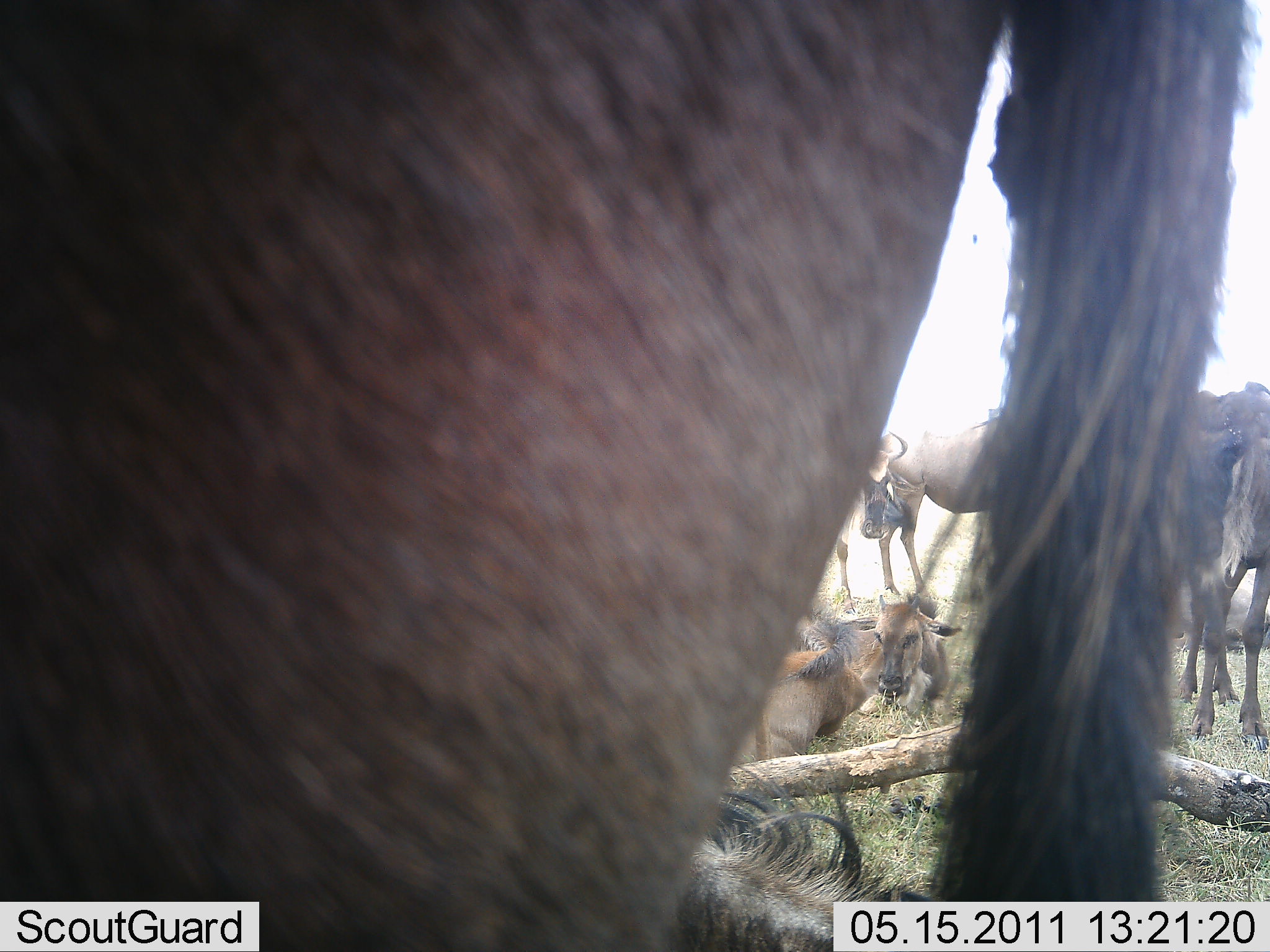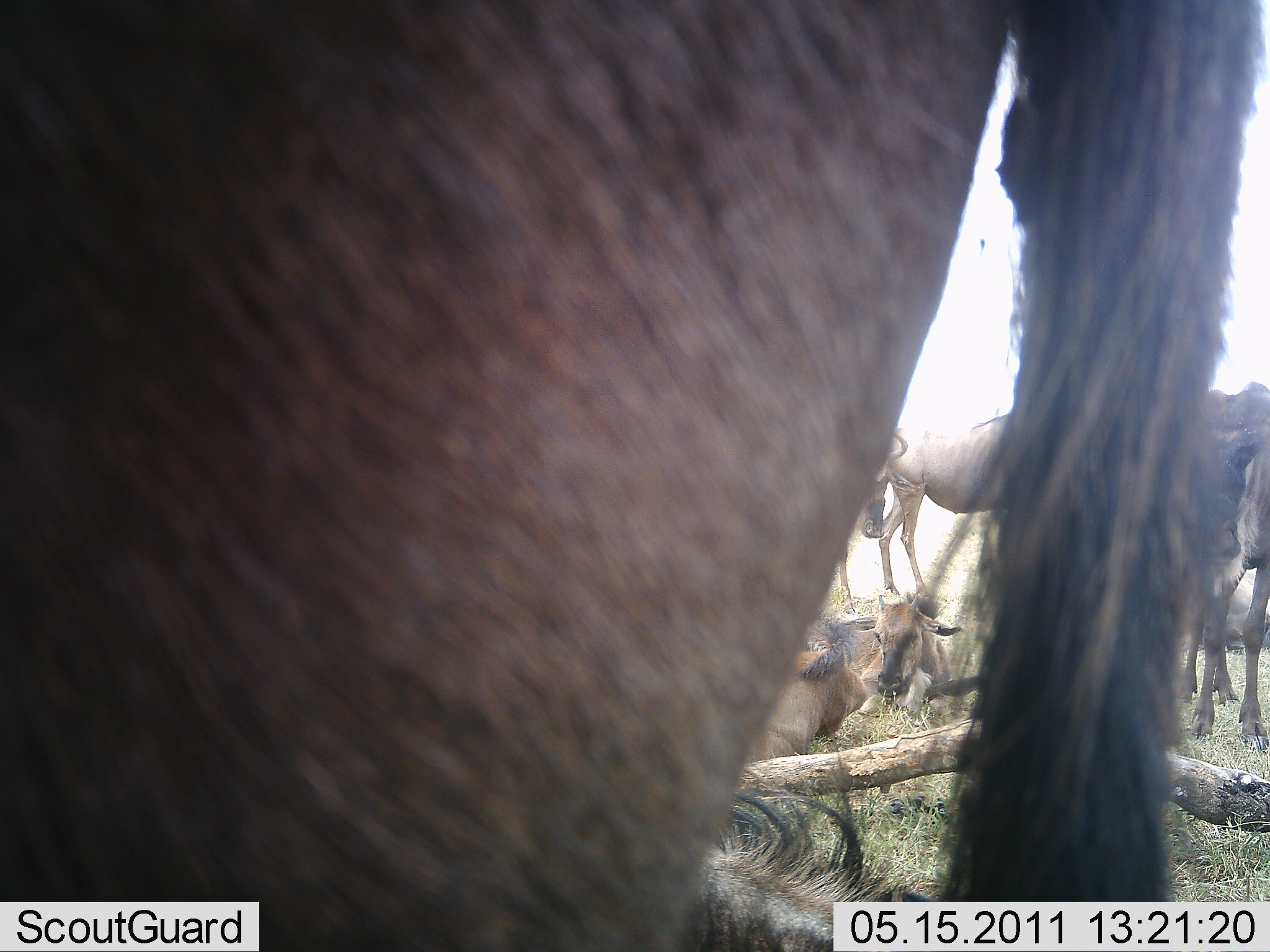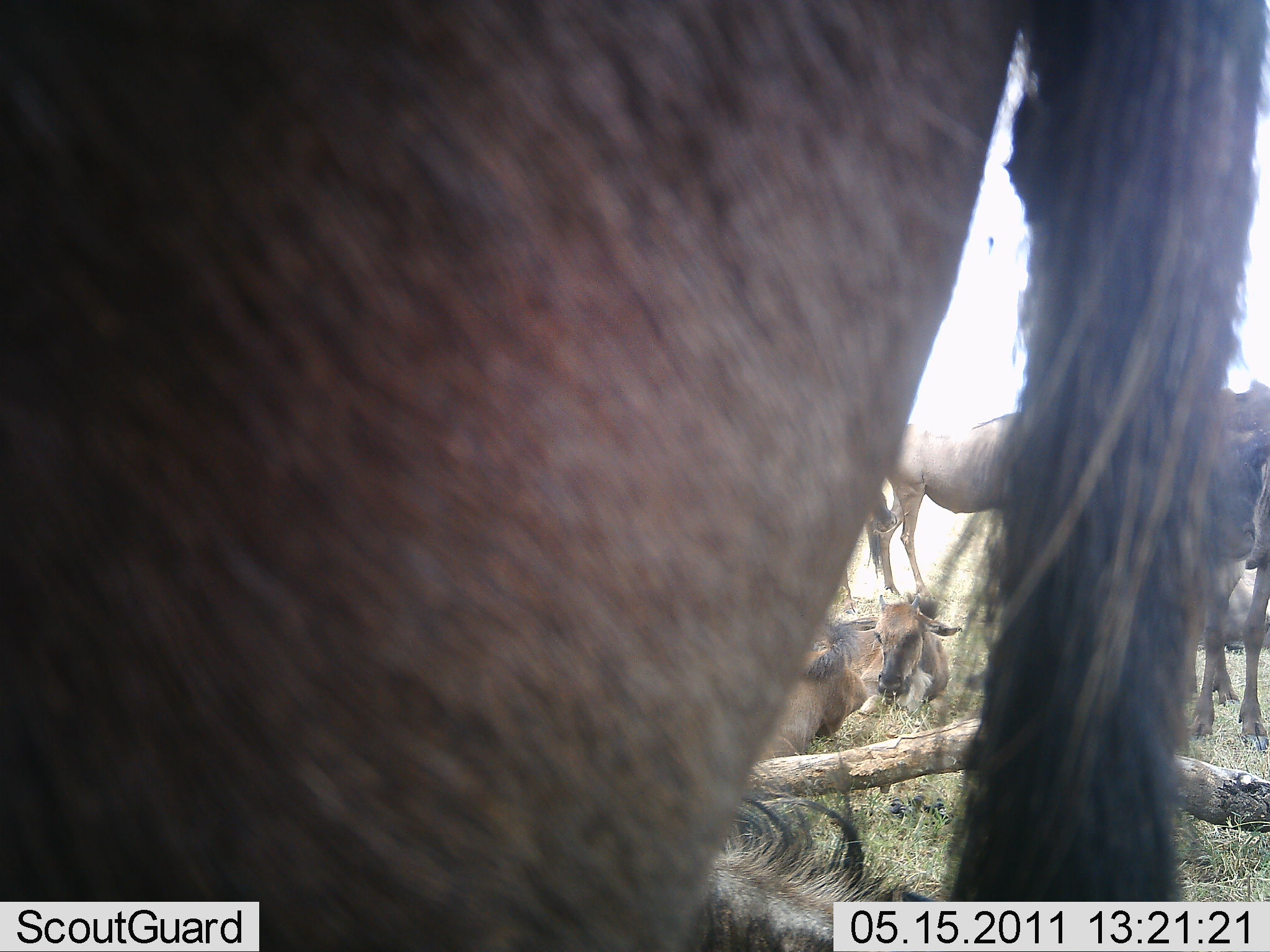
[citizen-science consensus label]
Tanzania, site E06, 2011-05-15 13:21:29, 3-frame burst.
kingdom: Animalia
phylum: Chordata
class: Mammalia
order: Artiodactyla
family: Bovidae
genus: Connochaetes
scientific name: Connochaetes taurinus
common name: blue wildebeest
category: wildebeest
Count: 6.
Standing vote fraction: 60%.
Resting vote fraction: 100%.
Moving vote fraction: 0%.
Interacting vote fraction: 0%.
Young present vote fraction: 40%.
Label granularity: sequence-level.